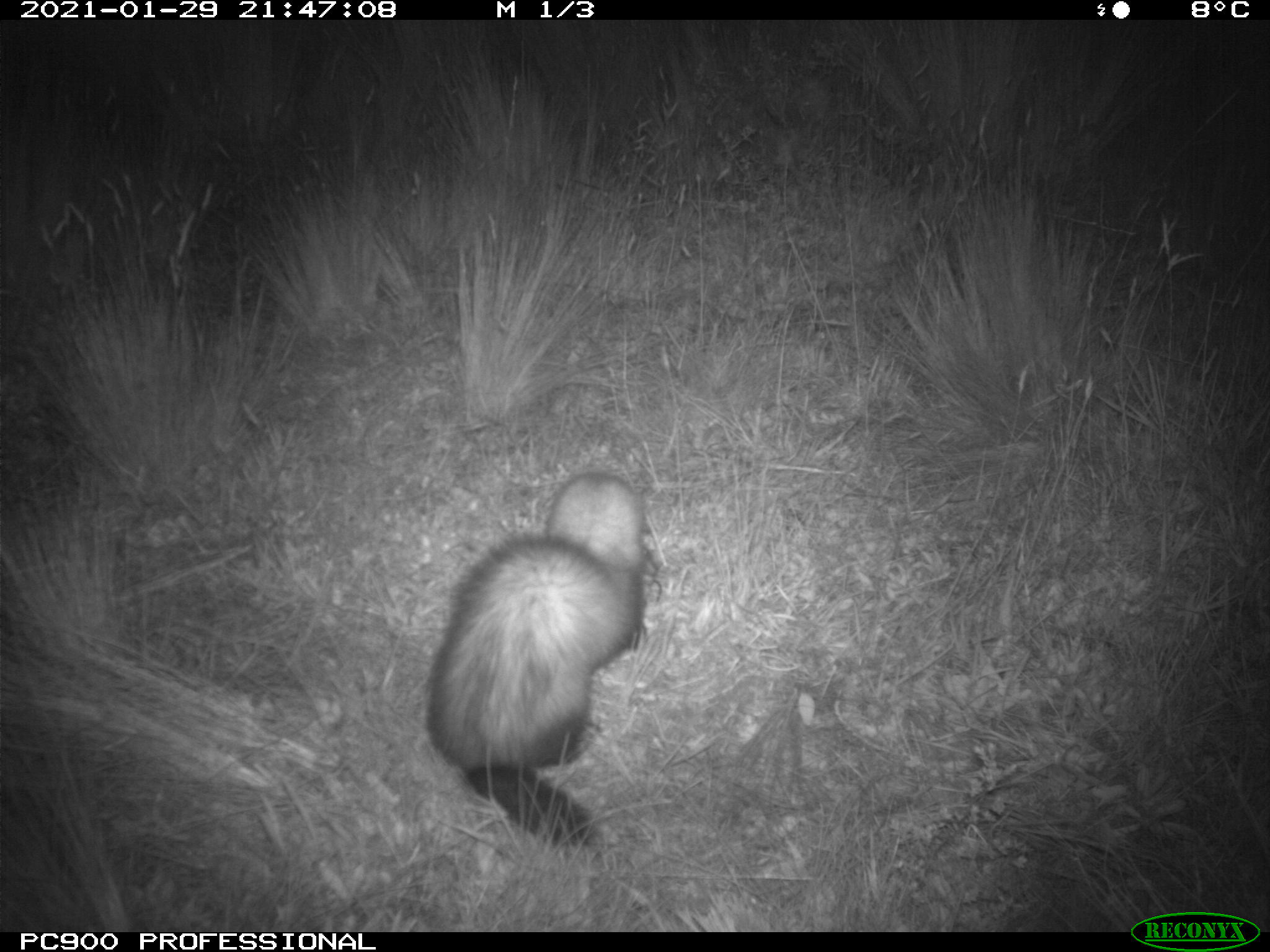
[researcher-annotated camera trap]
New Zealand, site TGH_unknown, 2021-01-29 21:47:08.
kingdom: Animalia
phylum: Chordata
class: Mammalia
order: Carnivora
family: Mustelidae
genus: Mustela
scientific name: Mustela furo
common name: ferret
Ferret (Mustela furo).